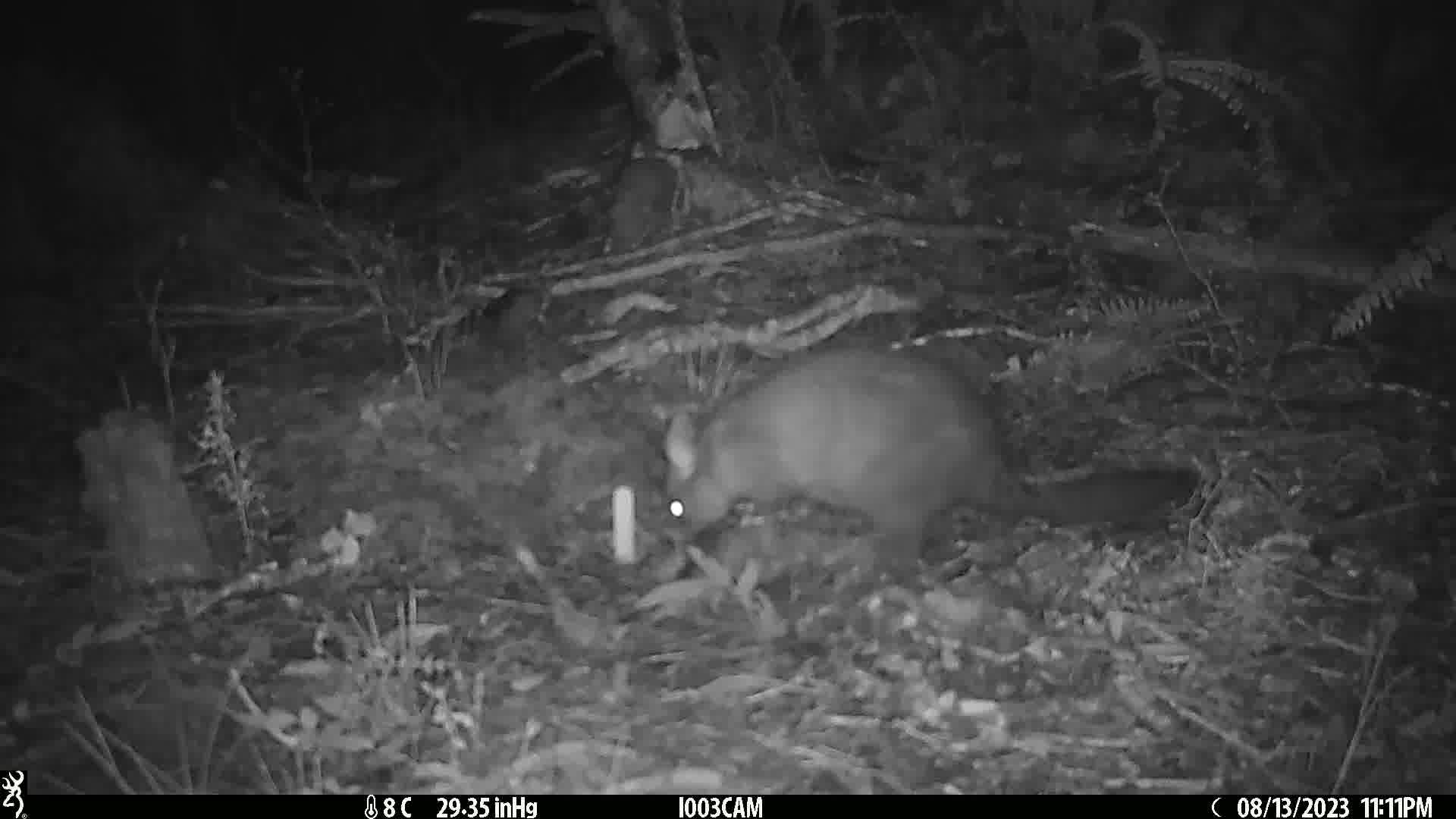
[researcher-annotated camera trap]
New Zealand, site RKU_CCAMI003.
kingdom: Animalia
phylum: Chordata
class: Mammalia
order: Diprotodontia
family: Phalangeridae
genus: Trichosurus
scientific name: Trichosurus vulpecula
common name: common brushtail possum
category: possum